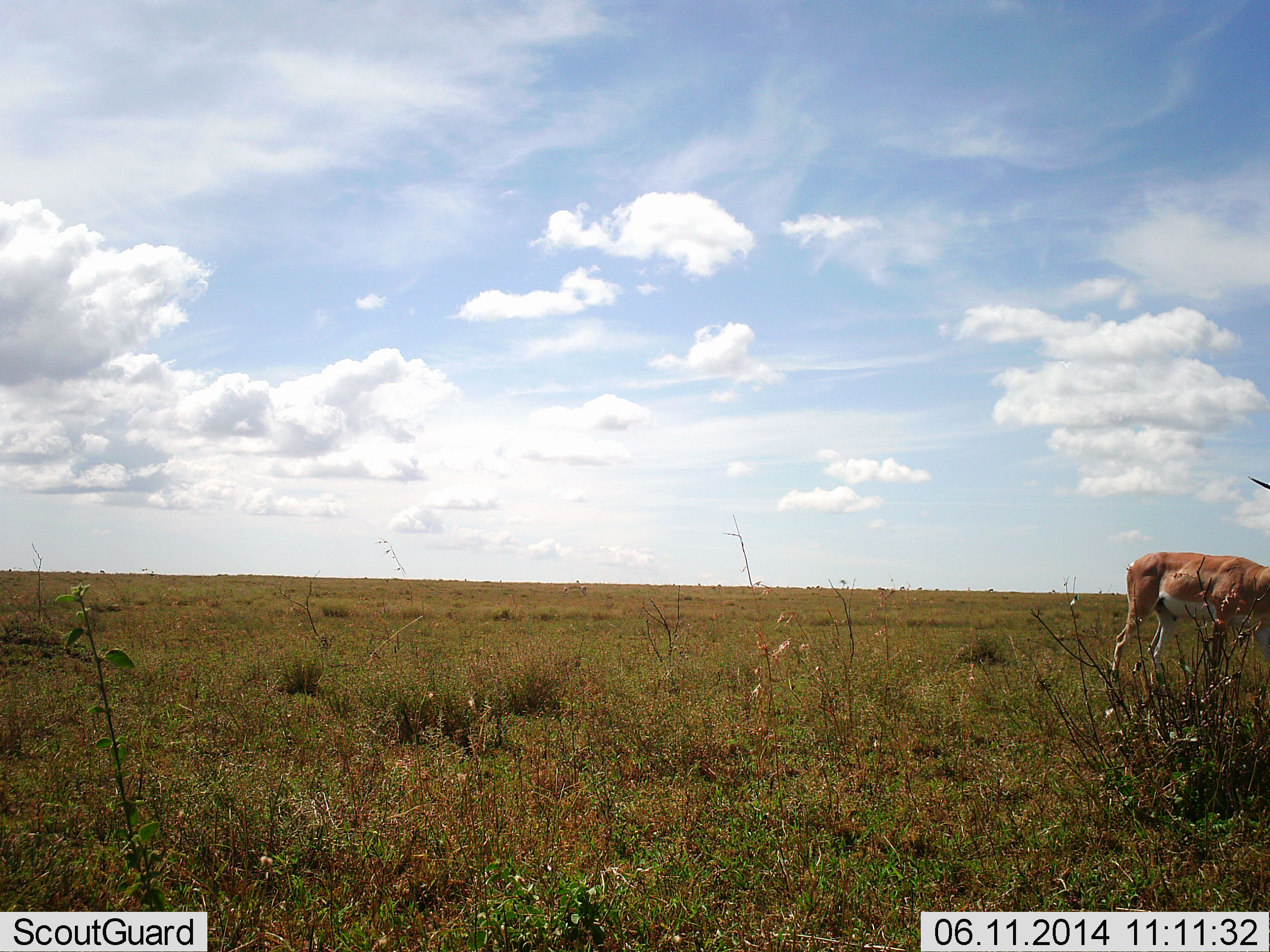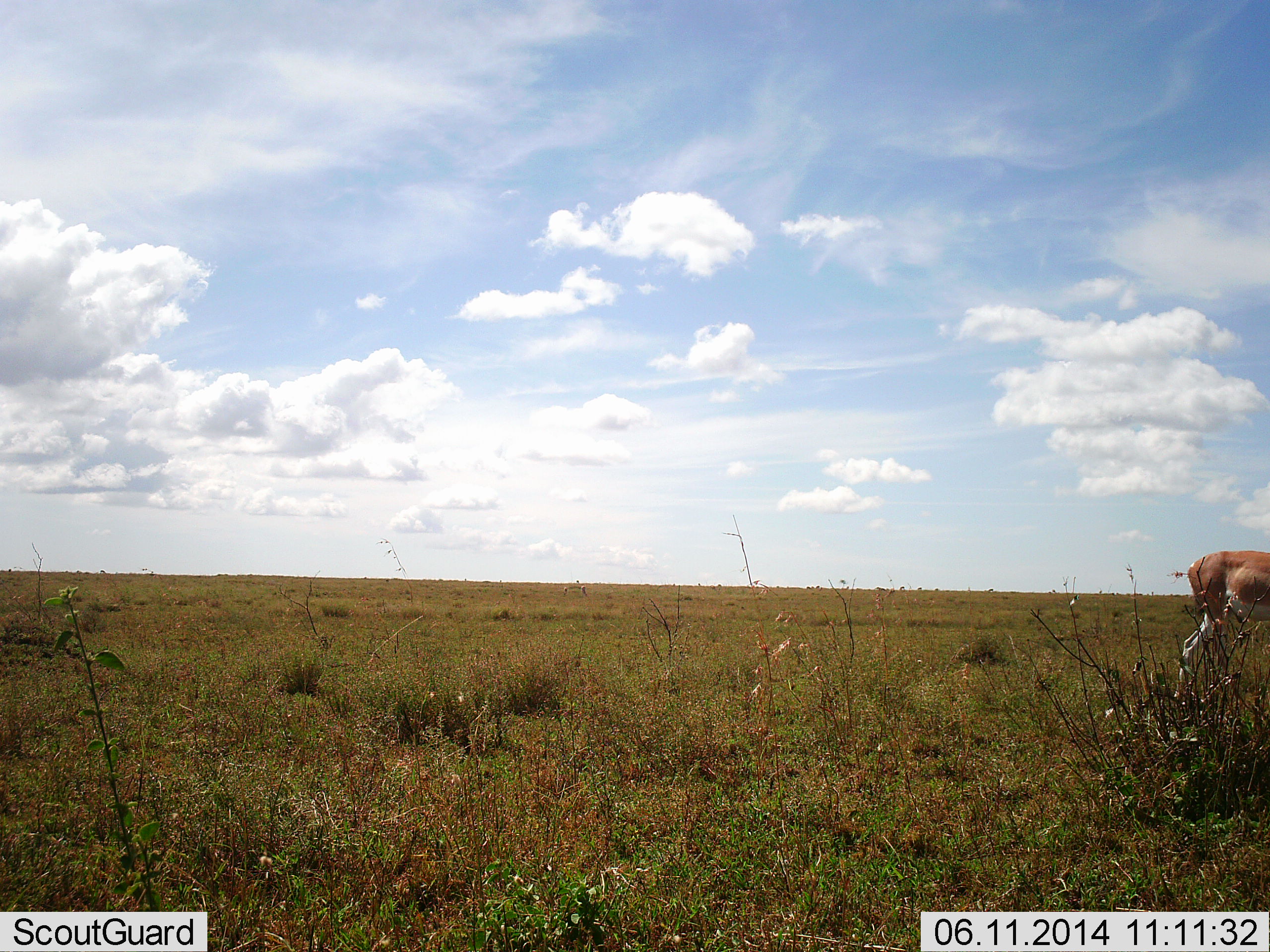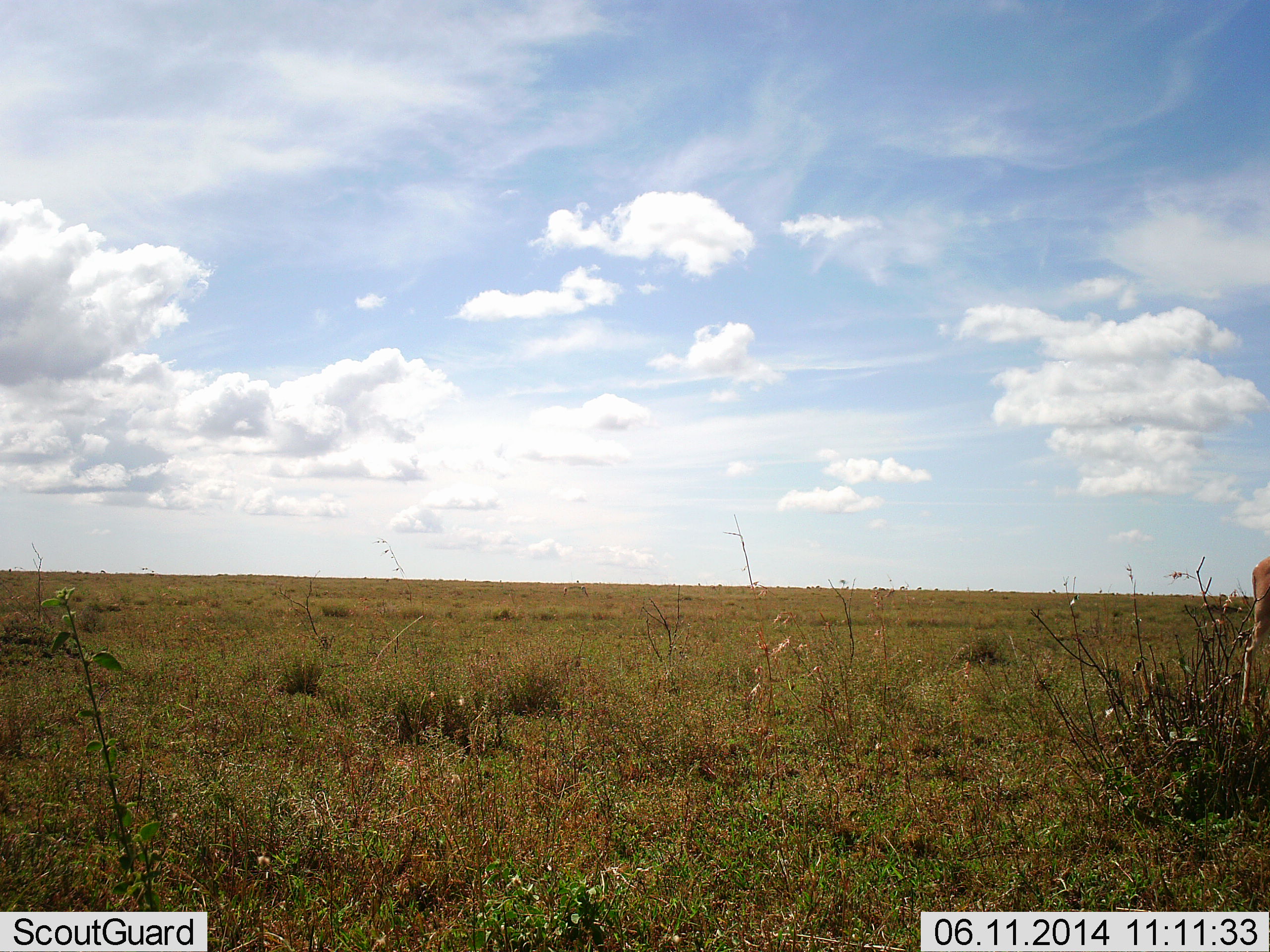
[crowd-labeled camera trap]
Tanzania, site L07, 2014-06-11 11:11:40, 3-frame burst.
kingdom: Animalia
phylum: Chordata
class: Mammalia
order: Artiodactyla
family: Bovidae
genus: Nanger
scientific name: Nanger granti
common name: grant's gazelle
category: gazellegrants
Gazellegrants (grant's gazelle) (Nanger granti), count 1. Behavior (volunteer vote fractions): standing 10%, resting 0%, moving 90%, interacting 0%. Young present (vote fraction): 0%. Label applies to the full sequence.